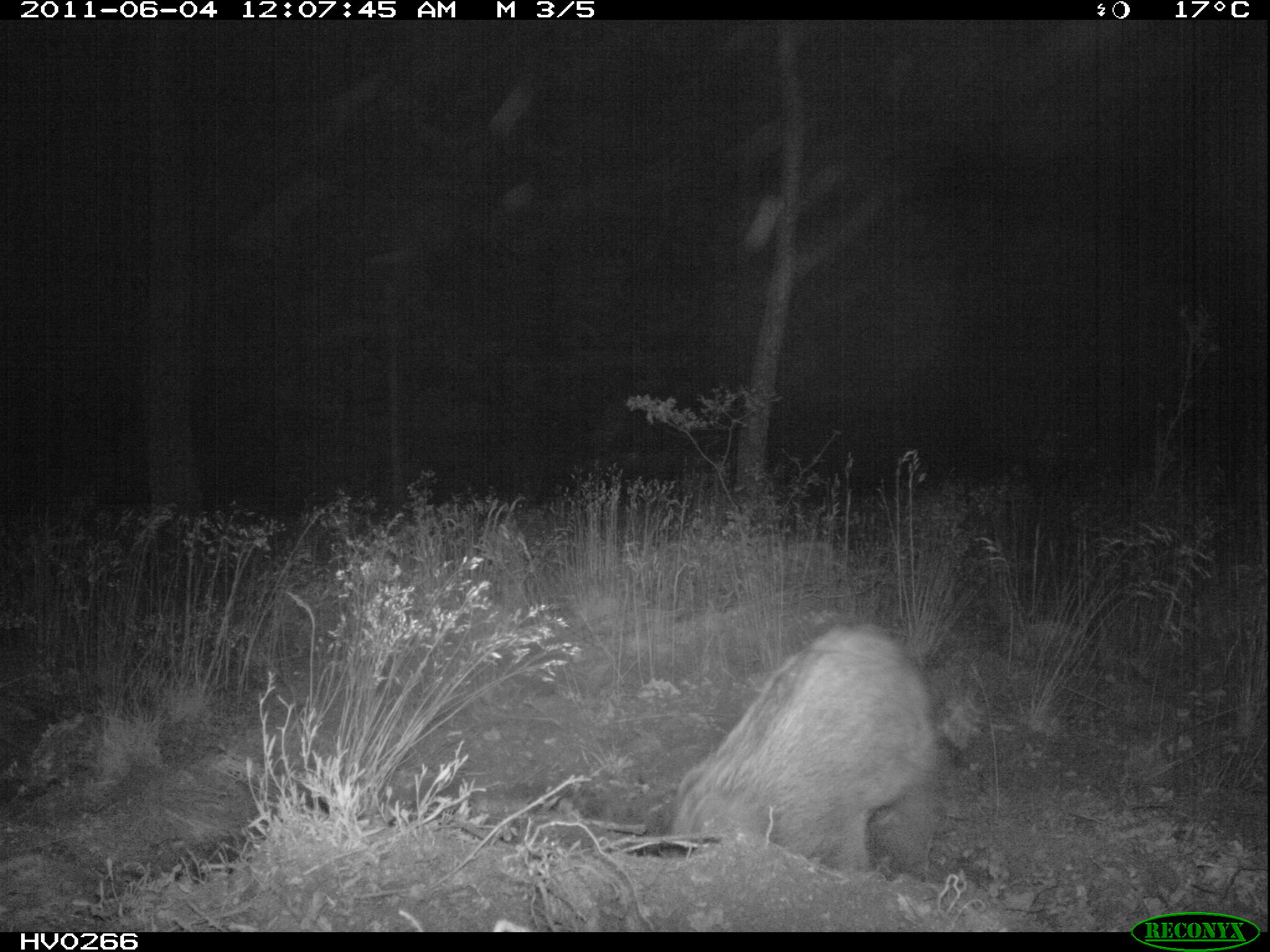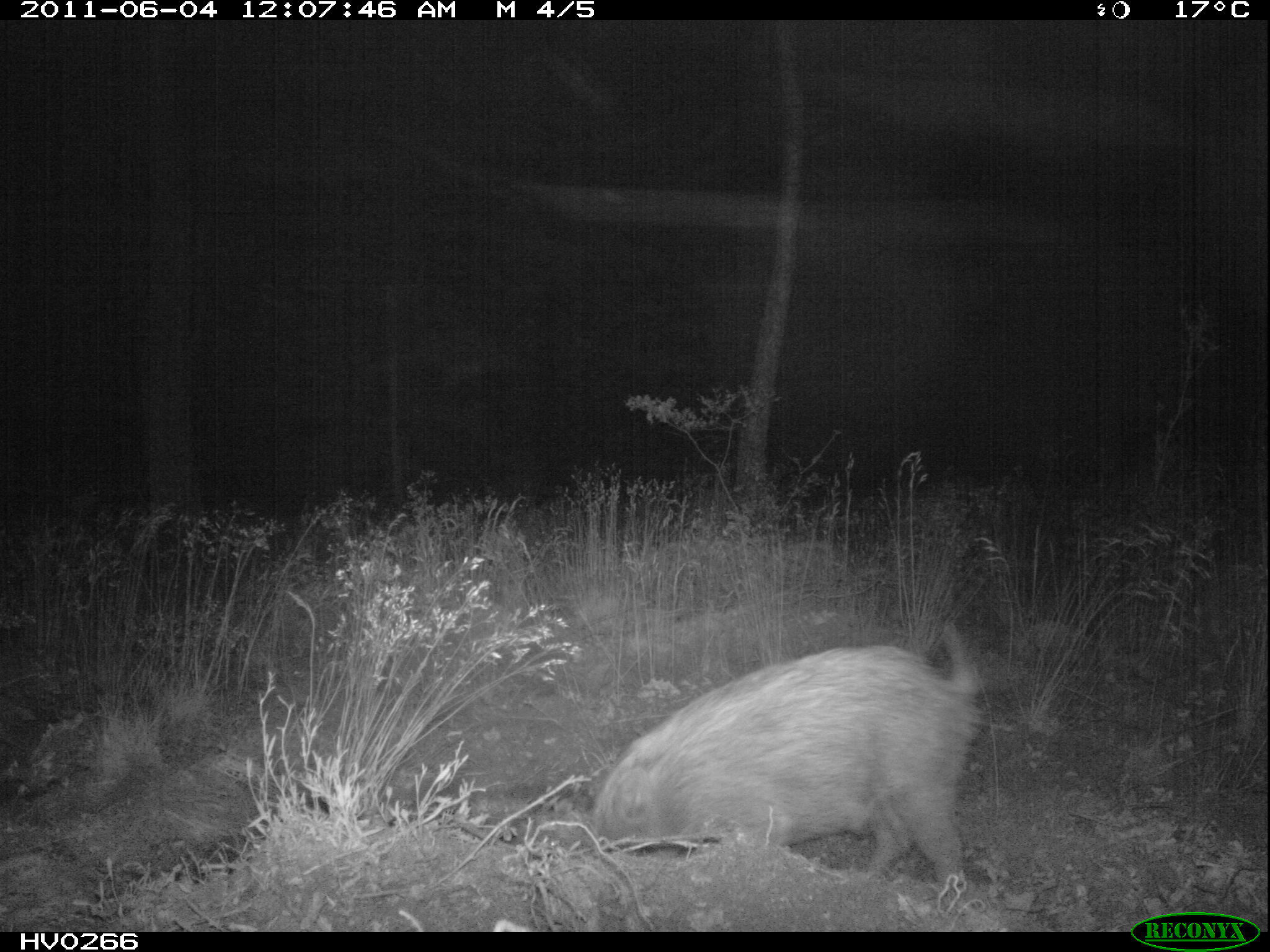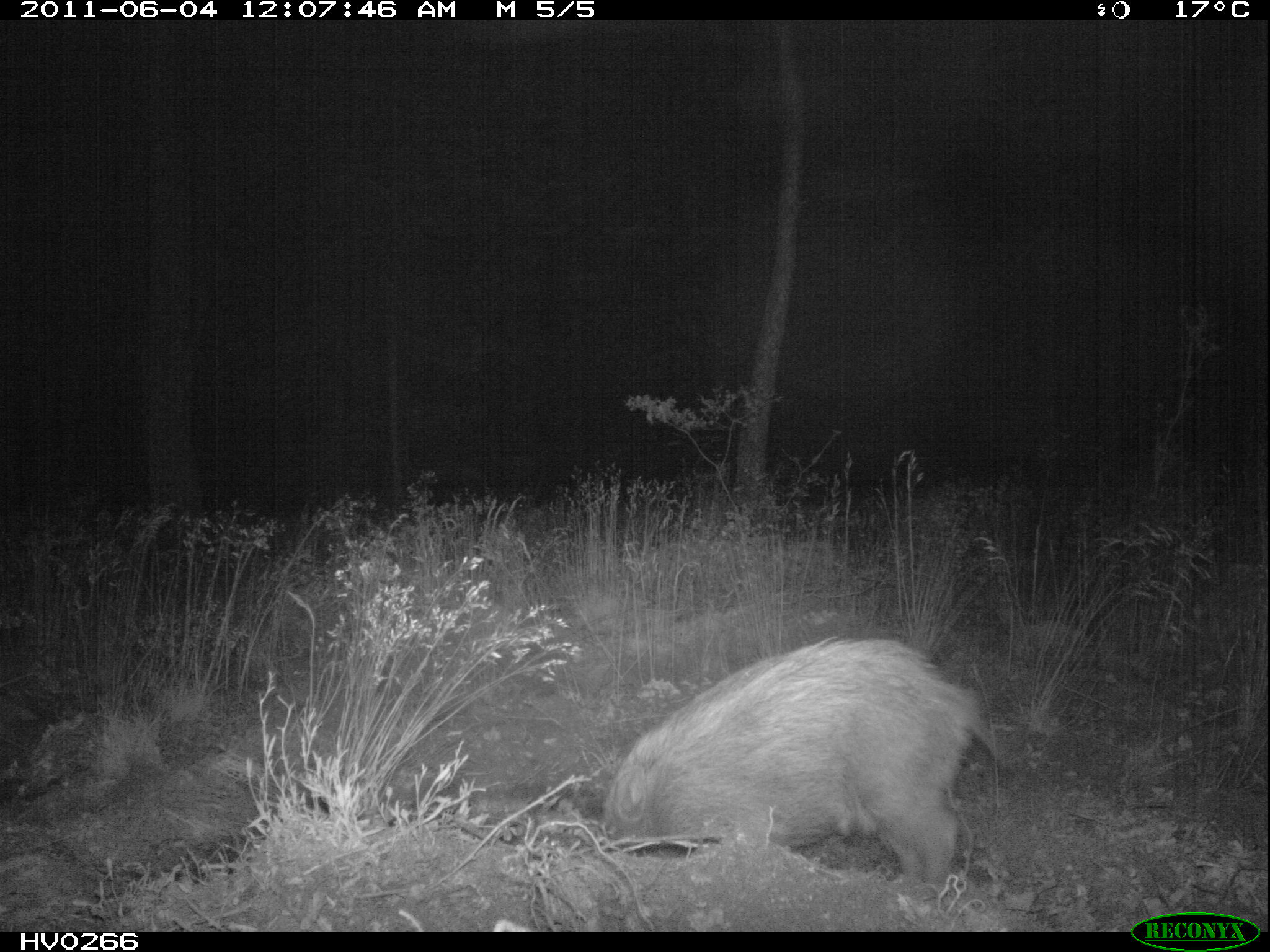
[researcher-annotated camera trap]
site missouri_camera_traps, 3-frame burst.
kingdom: Animalia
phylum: Chordata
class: Mammalia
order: Artiodactyla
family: Suidae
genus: Sus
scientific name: Sus scrofa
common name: wild boar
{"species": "wild boar (Sus scrofa)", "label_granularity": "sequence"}